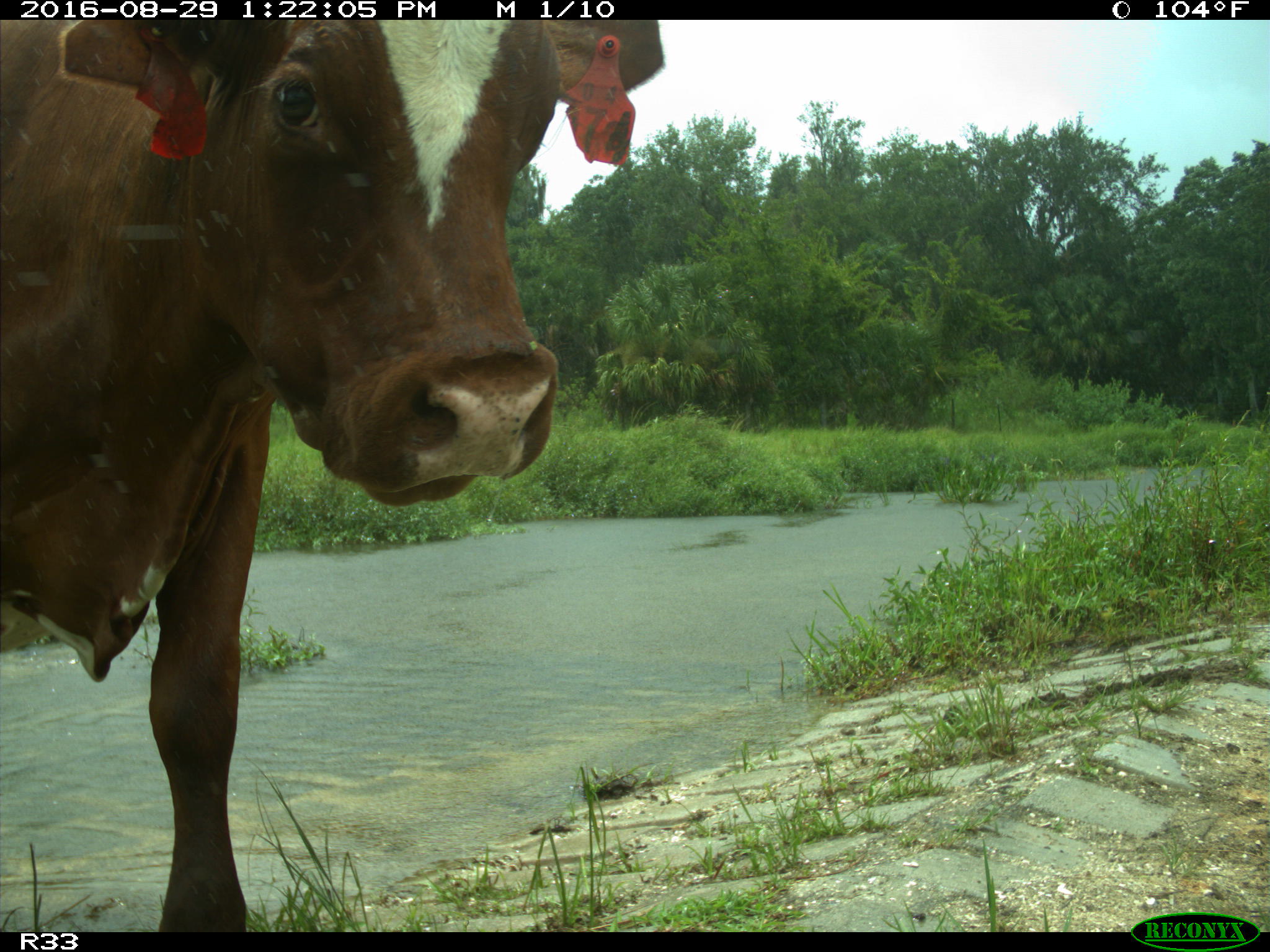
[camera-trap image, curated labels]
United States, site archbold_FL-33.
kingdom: Animalia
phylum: Chordata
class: Mammalia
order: Artiodactyla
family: Bovidae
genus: Bos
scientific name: Bos taurus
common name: domestic cow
Bos taurus (domestic cow).